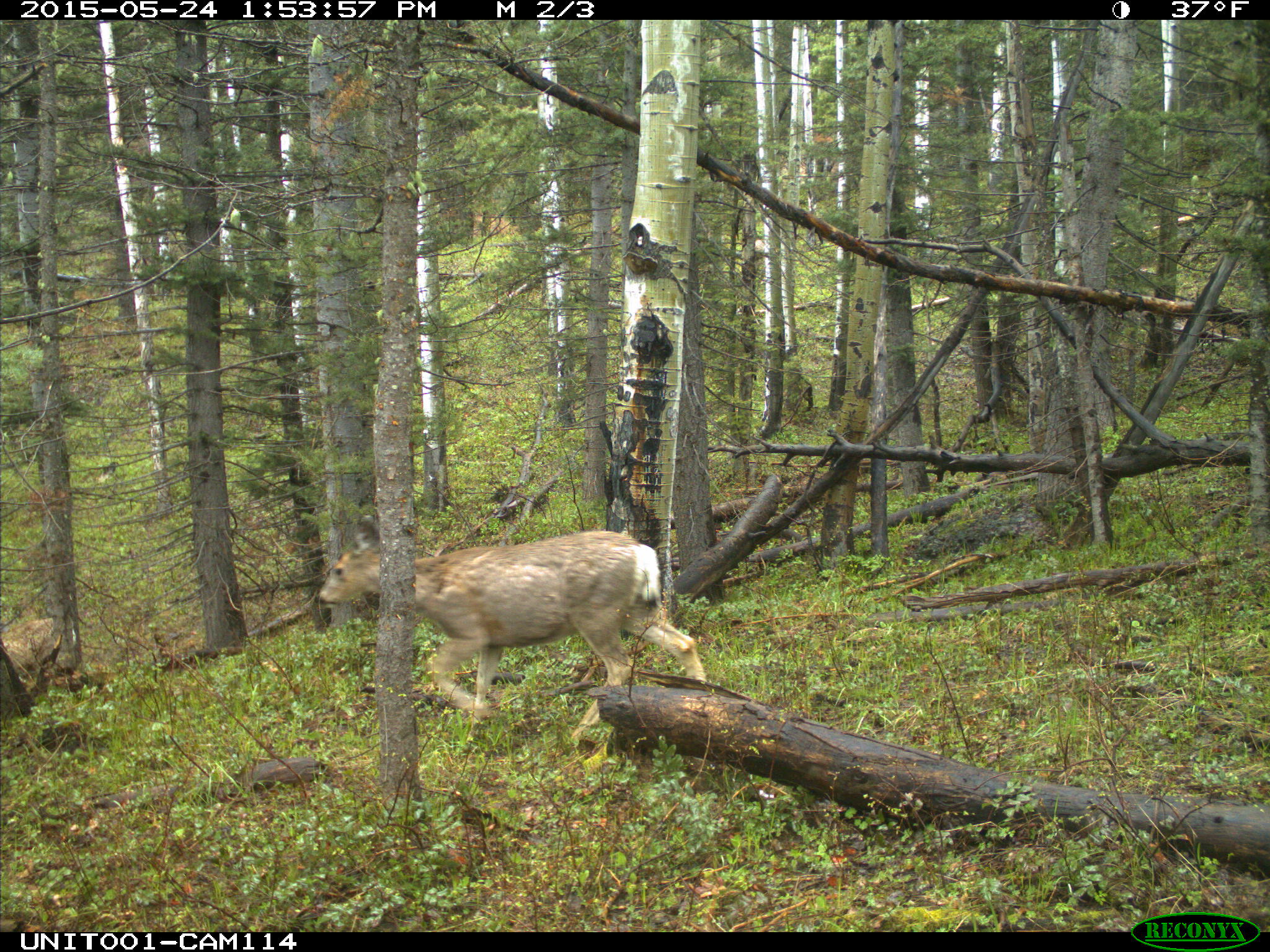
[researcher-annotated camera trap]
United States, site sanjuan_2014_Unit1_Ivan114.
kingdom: Animalia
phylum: Chordata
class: Mammalia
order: Artiodactyla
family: Cervidae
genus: Odocoileus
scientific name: Odocoileus hemionus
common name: mule deer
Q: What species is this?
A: Odocoileus hemionus (mule deer).